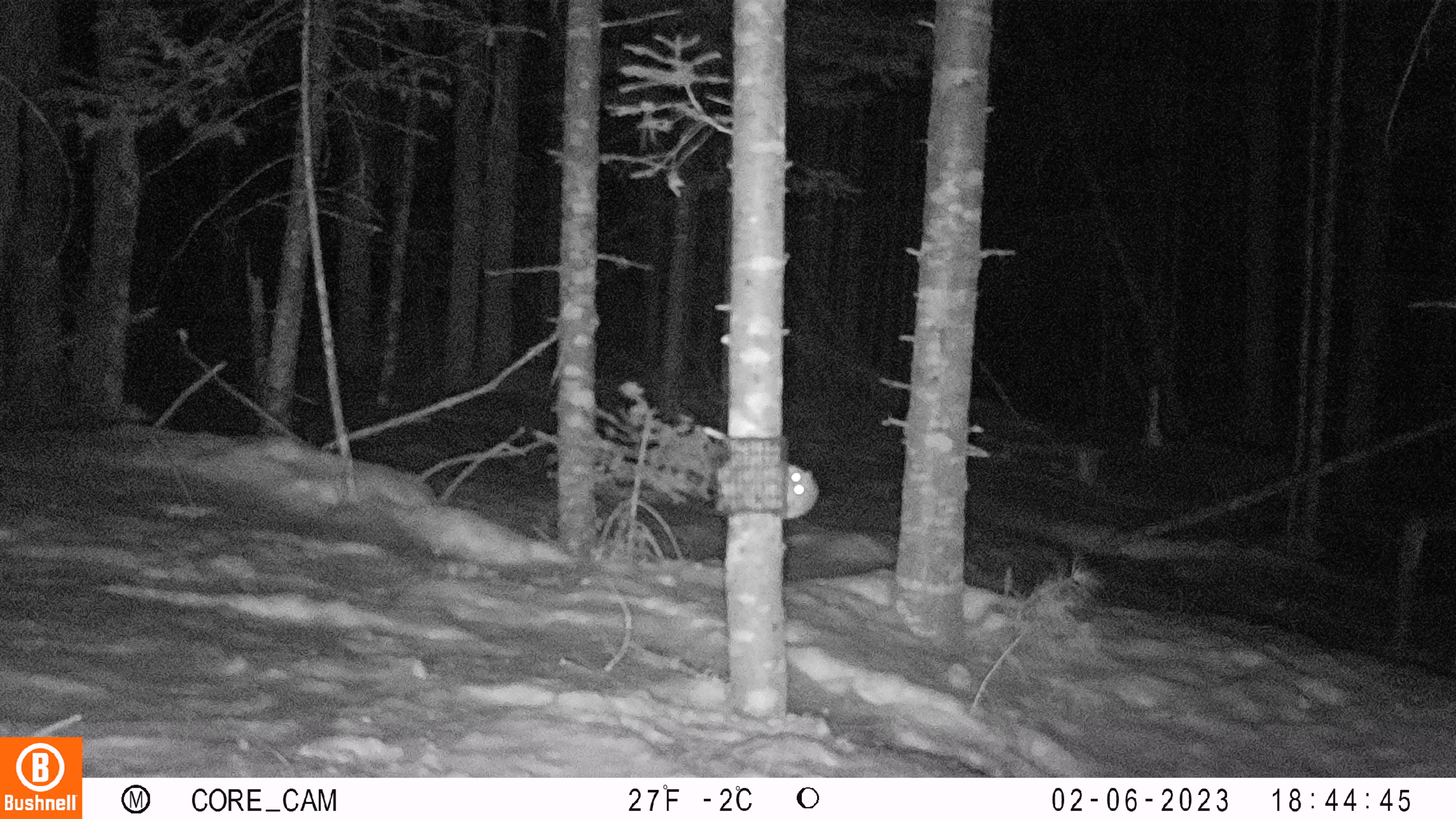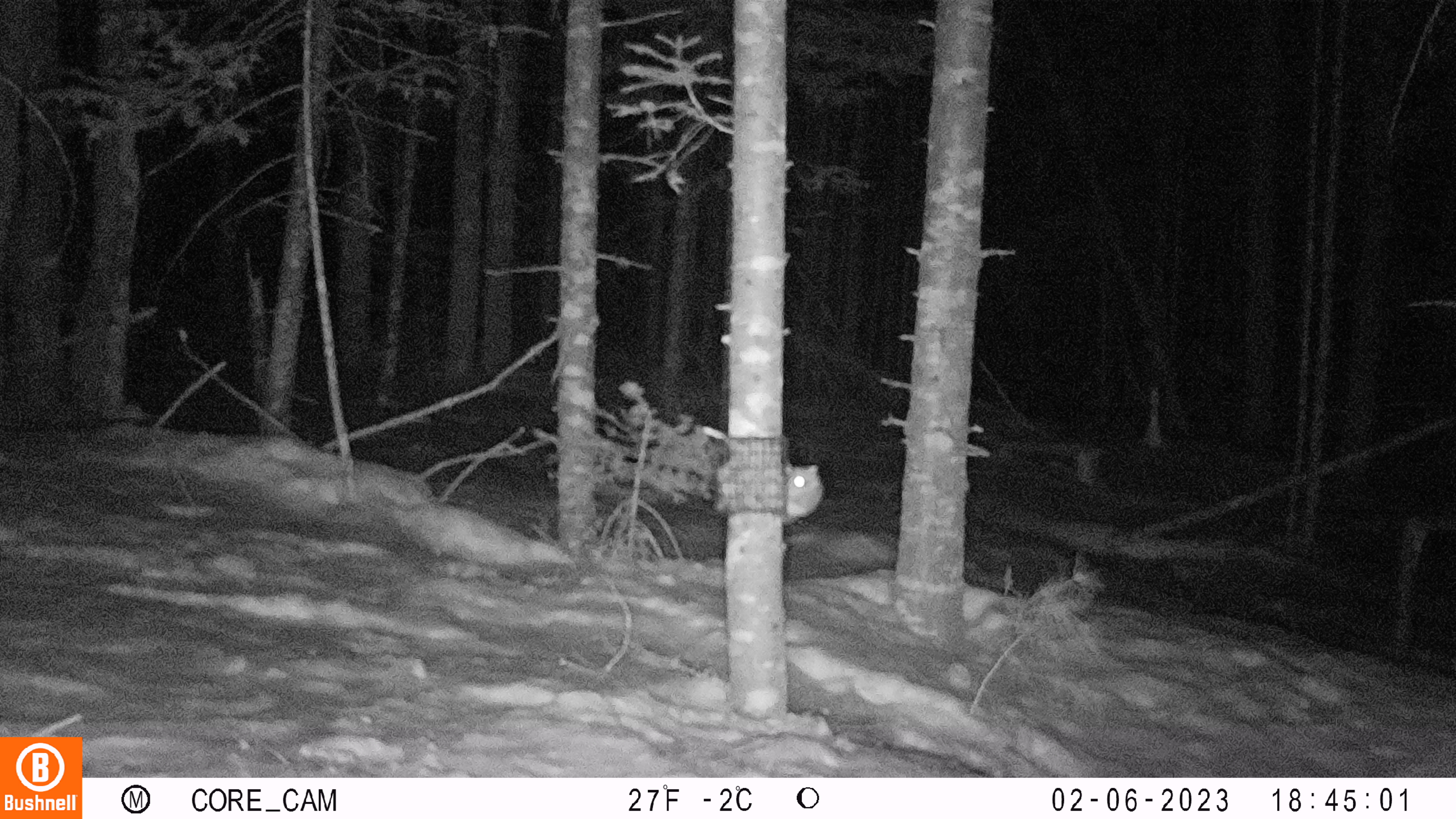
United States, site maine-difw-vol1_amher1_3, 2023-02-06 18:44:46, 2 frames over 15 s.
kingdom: Animalia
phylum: Chordata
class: Mammalia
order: Rodentia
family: Sciuridae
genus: Glaucomys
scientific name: Glaucomys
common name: flying squirrel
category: flying squirrel sp.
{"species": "flying squirrel sp. (flying squirrel) (Glaucomys)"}